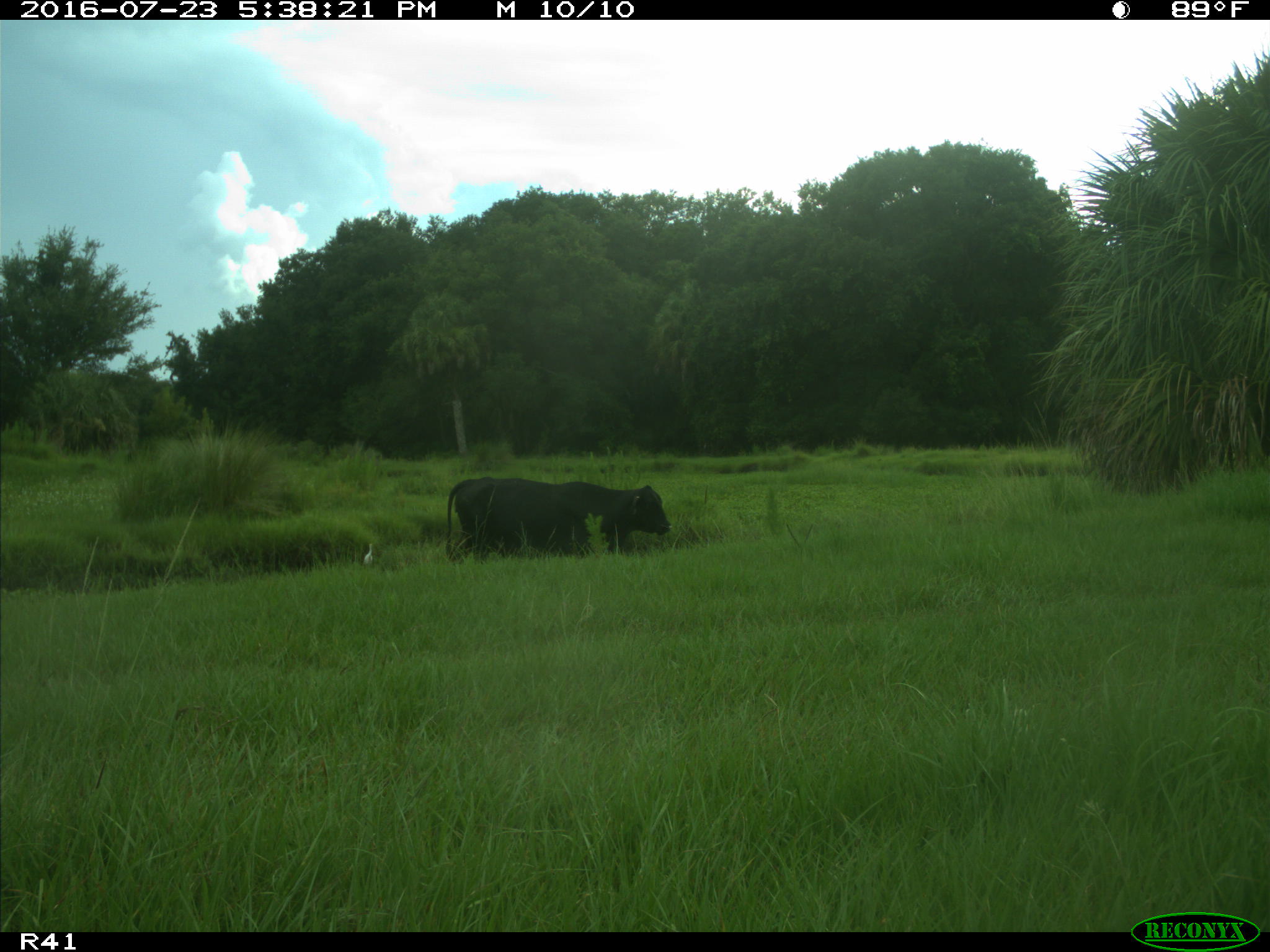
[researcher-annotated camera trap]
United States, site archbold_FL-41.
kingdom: Animalia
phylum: Chordata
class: Mammalia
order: Artiodactyla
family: Bovidae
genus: Bos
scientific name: Bos taurus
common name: domestic cow